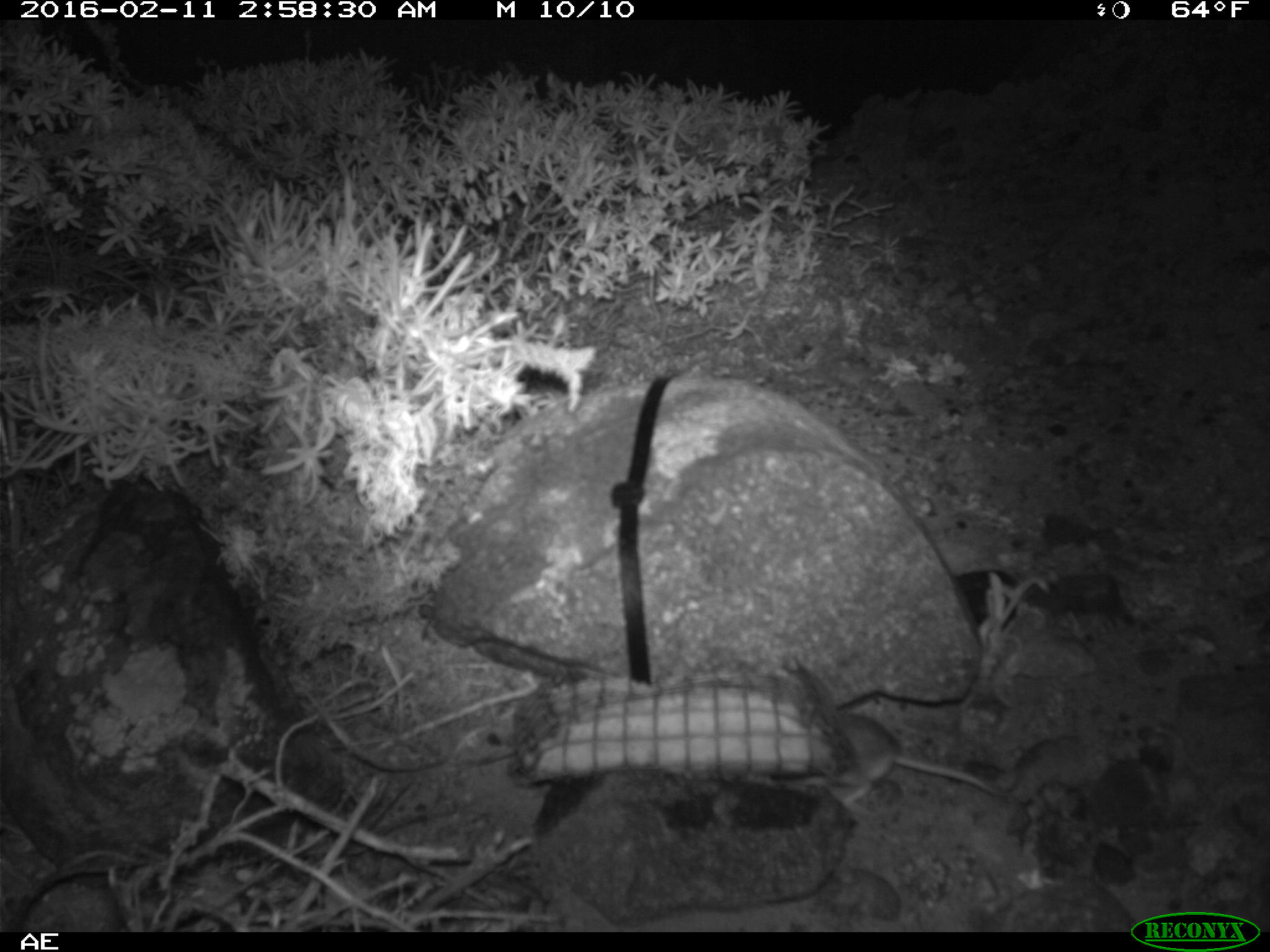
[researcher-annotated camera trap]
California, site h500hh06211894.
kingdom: Animalia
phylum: Chordata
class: Mammalia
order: Rodentia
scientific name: Rodentia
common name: rodent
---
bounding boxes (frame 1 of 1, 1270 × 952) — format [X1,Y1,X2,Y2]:
rodent: [840,712,1012,803]